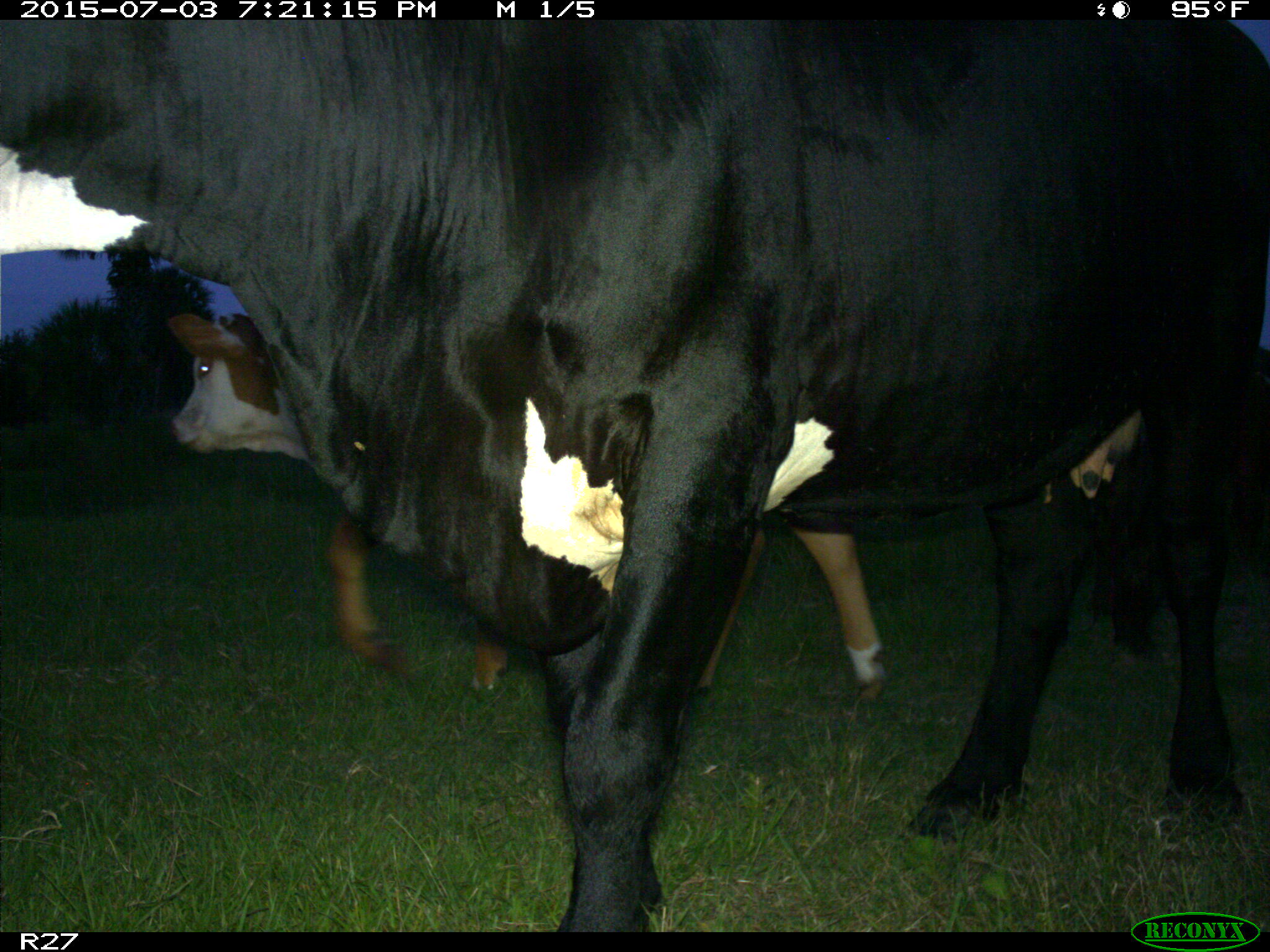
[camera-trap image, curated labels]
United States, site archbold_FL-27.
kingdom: Animalia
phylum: Chordata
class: Mammalia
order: Artiodactyla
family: Bovidae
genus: Bos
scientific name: Bos taurus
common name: domestic cow